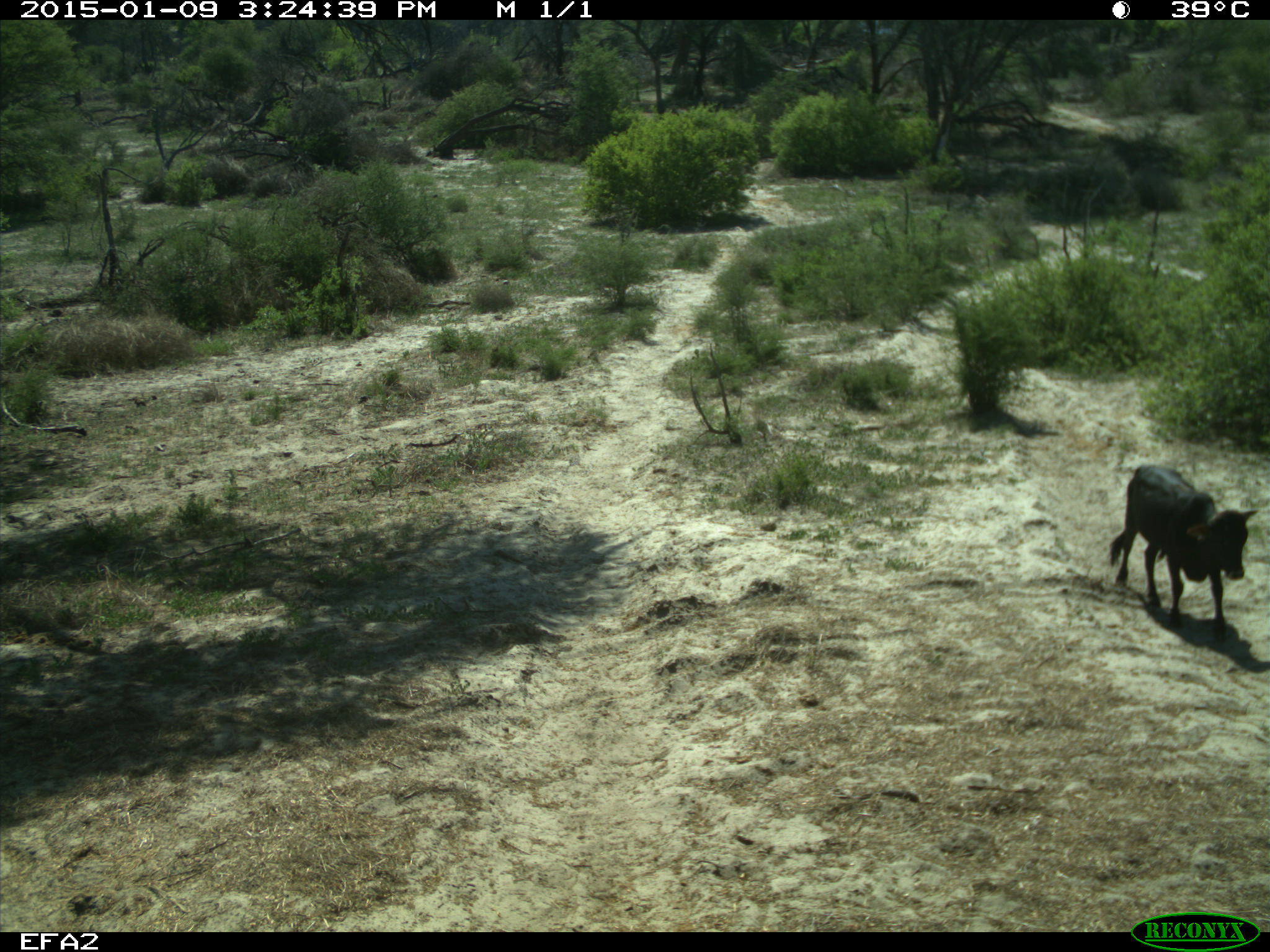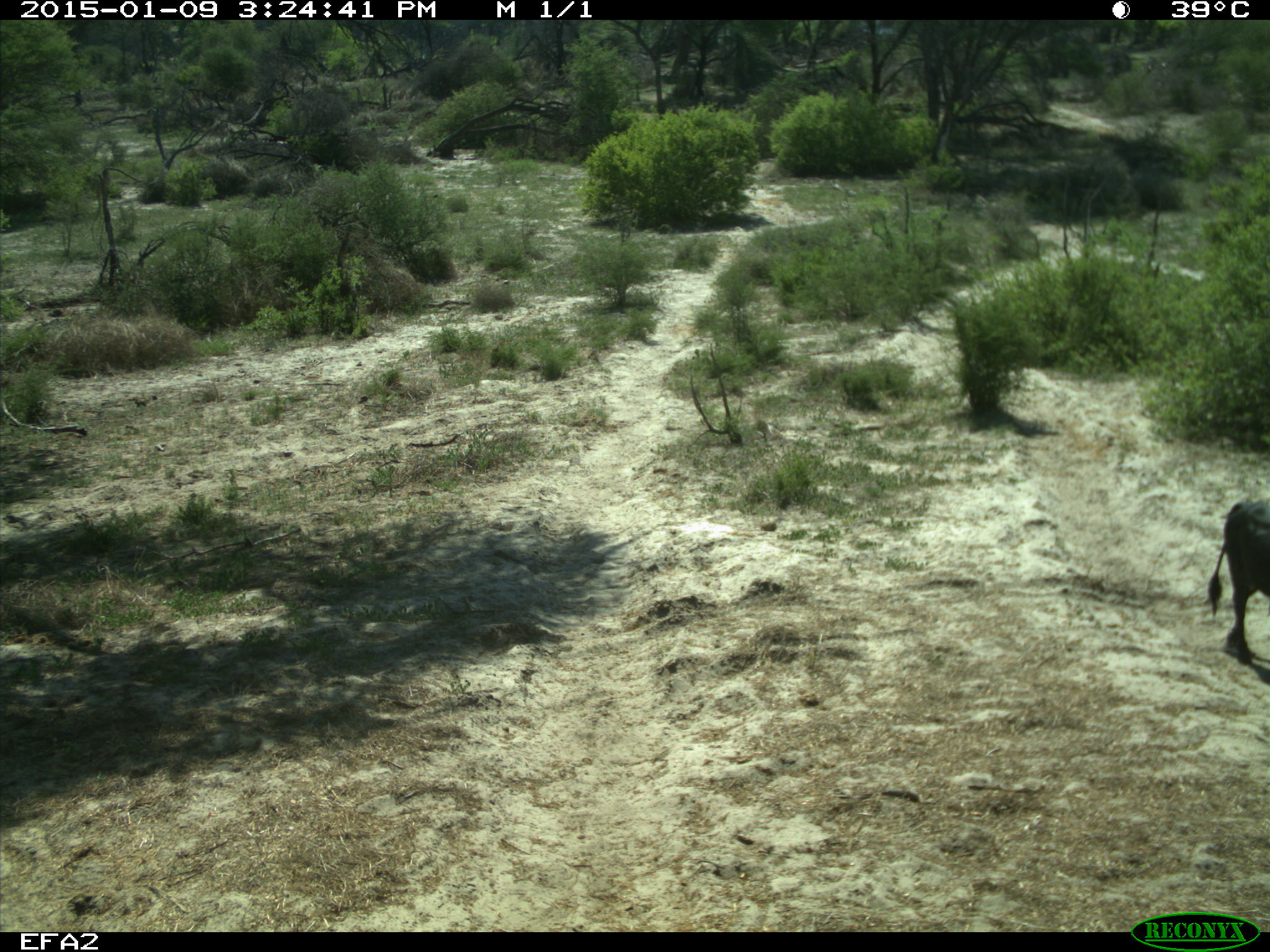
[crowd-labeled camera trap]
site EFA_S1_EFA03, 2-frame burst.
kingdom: Animalia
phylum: Chordata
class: Mammalia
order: Artiodactyla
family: Bovidae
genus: Bos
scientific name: Bos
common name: cattle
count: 1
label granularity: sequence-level